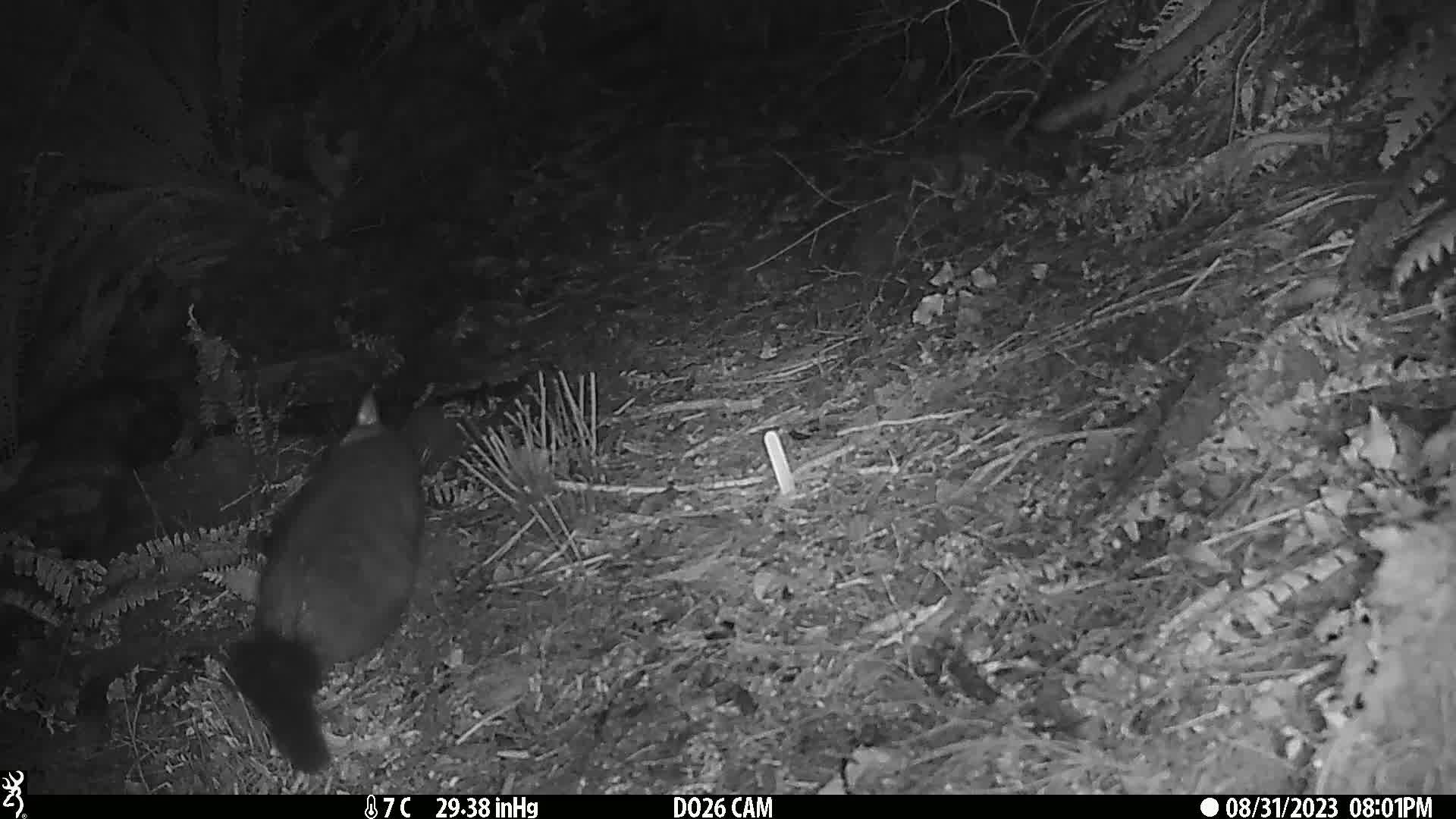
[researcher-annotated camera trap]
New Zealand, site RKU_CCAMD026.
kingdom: Animalia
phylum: Chordata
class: Mammalia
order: Diprotodontia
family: Phalangeridae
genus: Trichosurus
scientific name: Trichosurus vulpecula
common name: common brushtail possum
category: possum